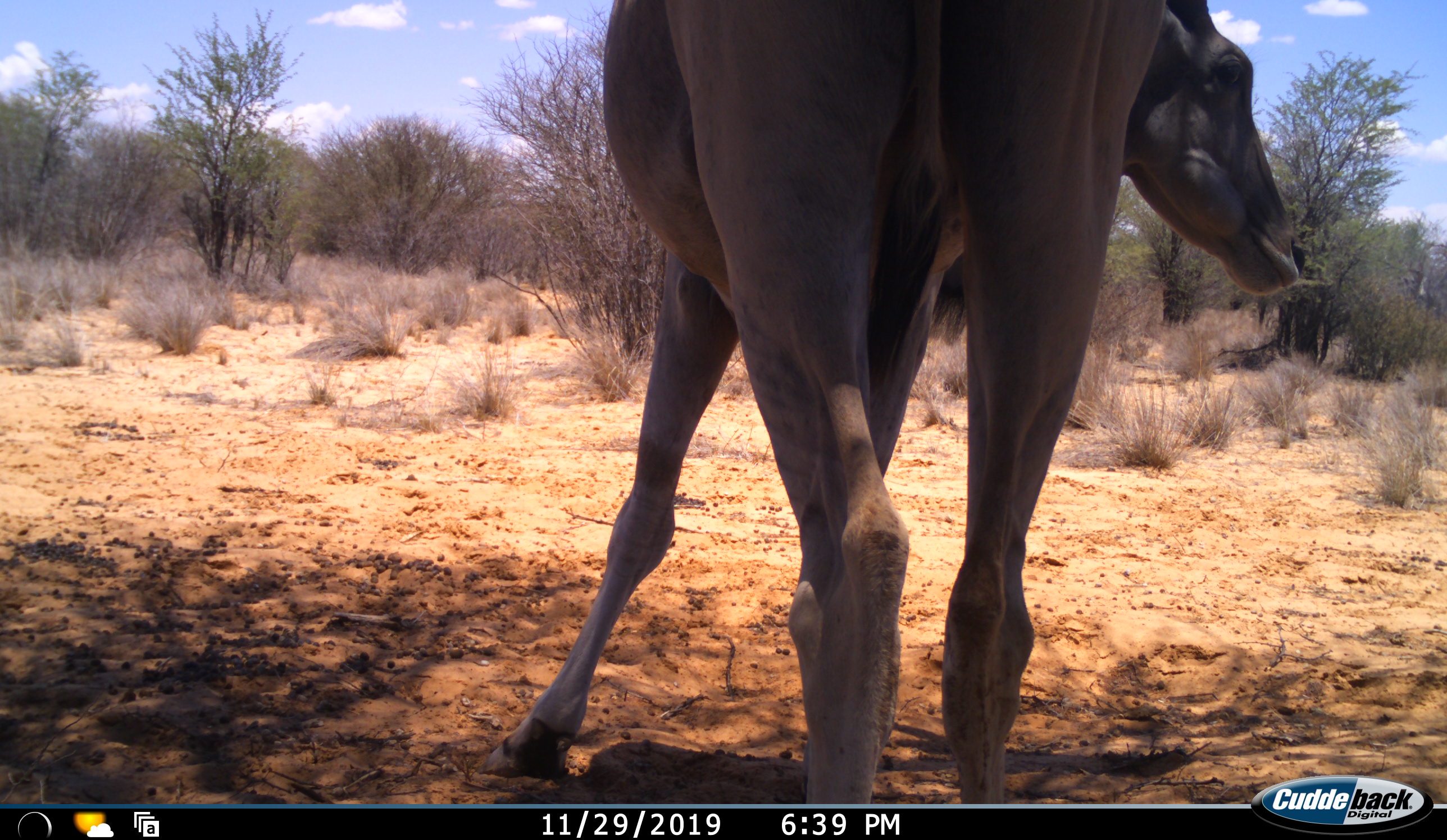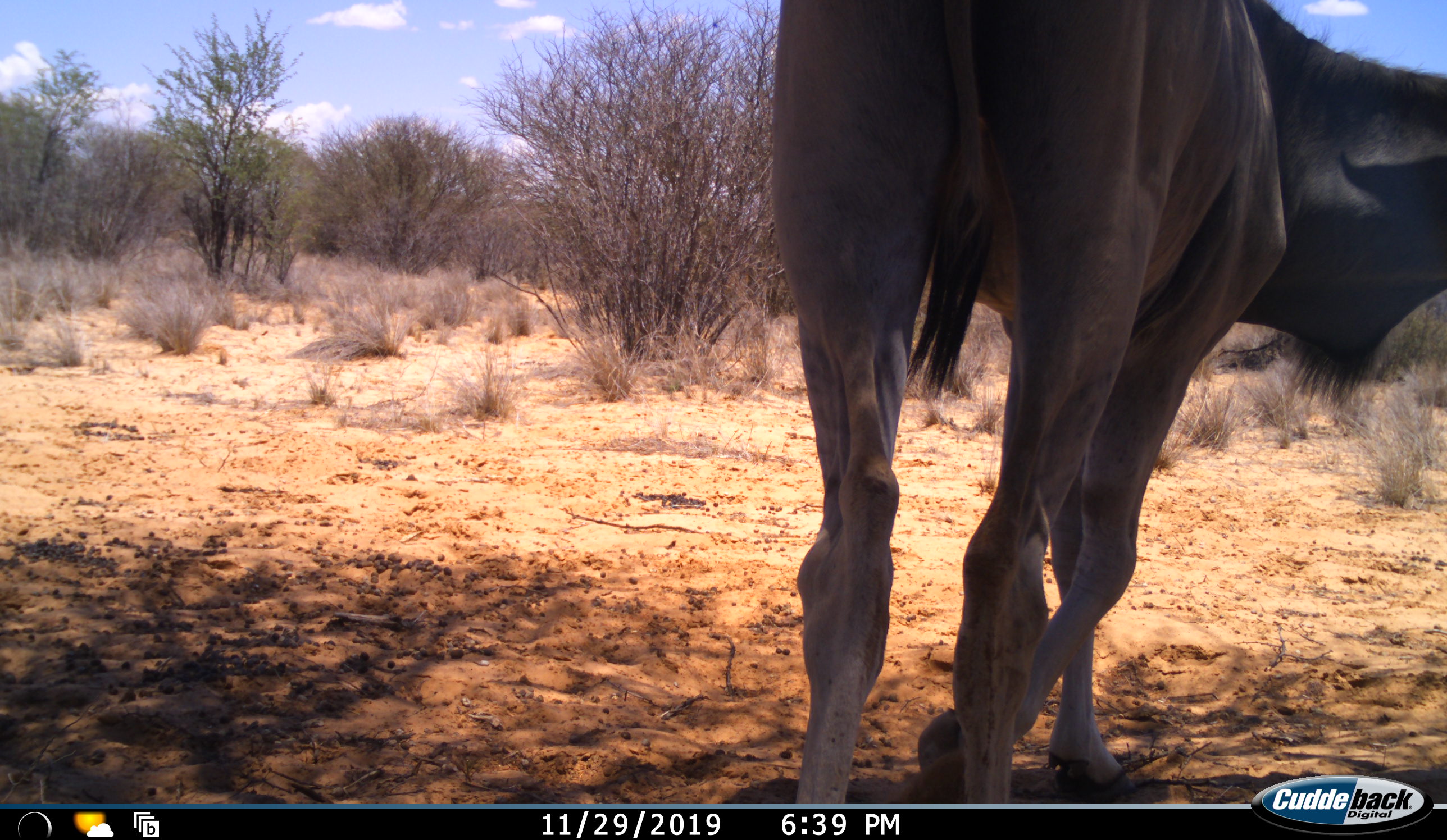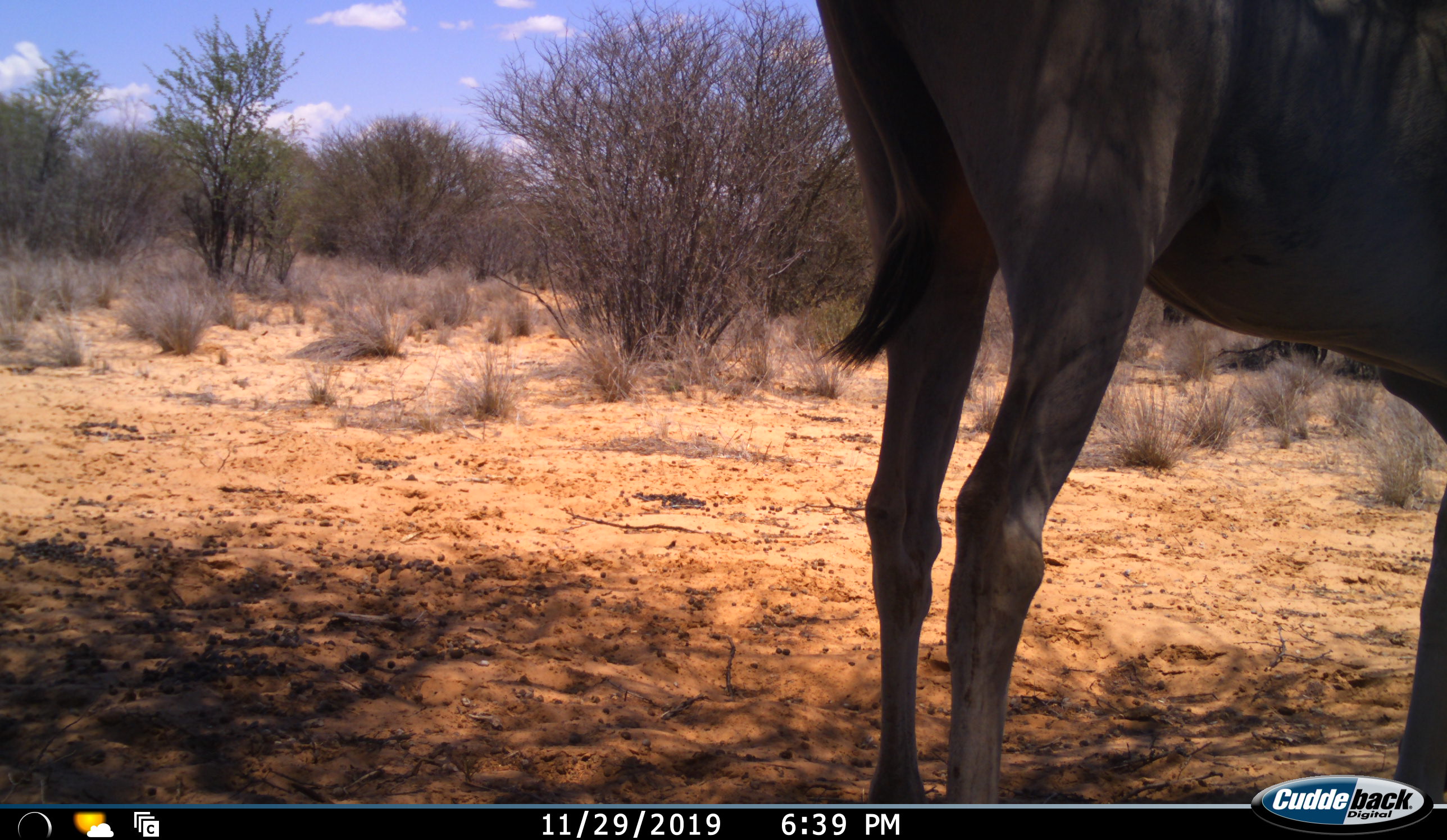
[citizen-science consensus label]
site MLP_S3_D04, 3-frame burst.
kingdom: Animalia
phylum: Chordata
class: Mammalia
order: Artiodactyla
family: Bovidae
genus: Tragelaphus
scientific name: Tragelaphus oryx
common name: eland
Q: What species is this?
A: Eland (Tragelaphus oryx).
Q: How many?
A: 1.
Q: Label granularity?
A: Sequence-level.